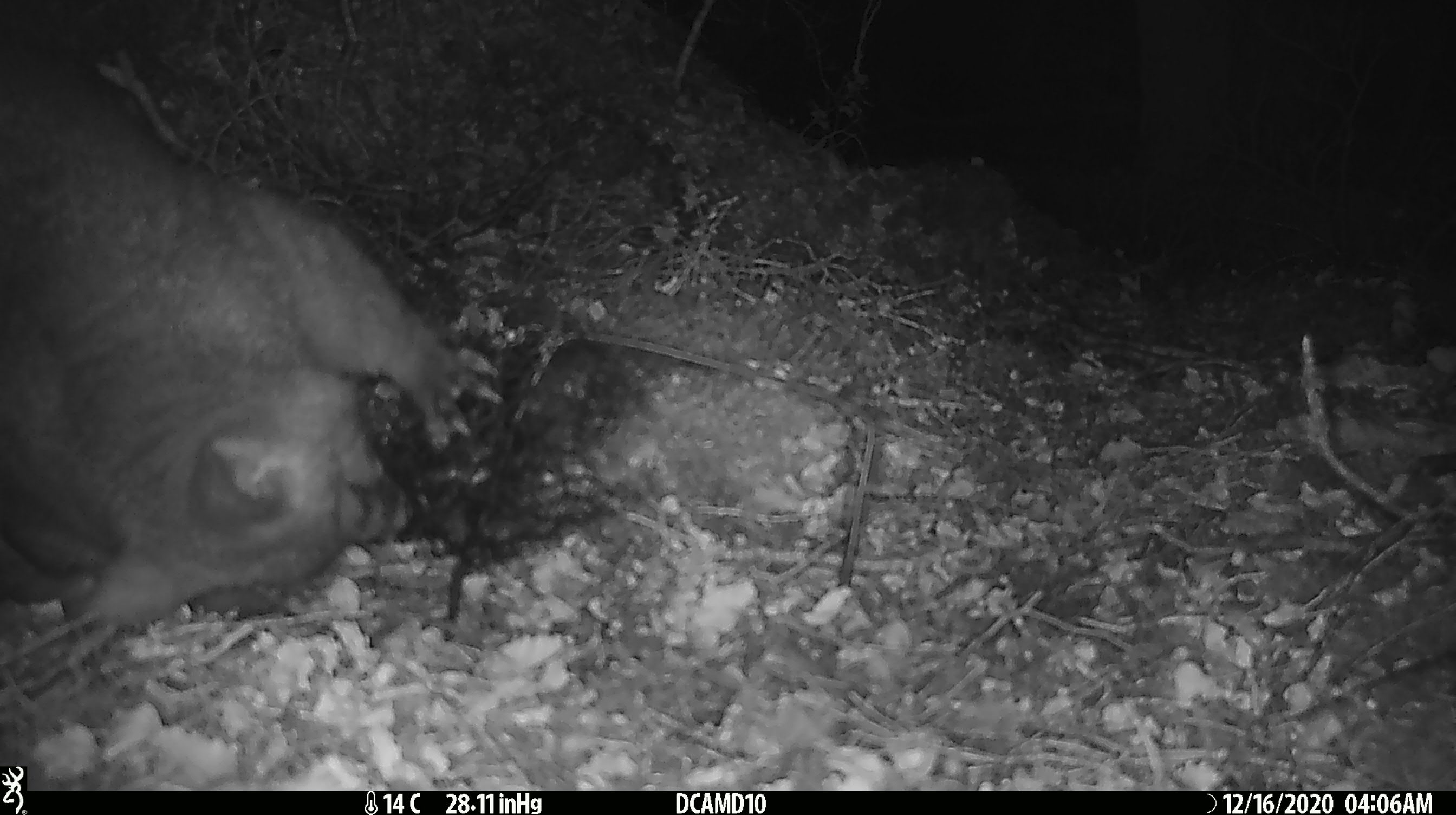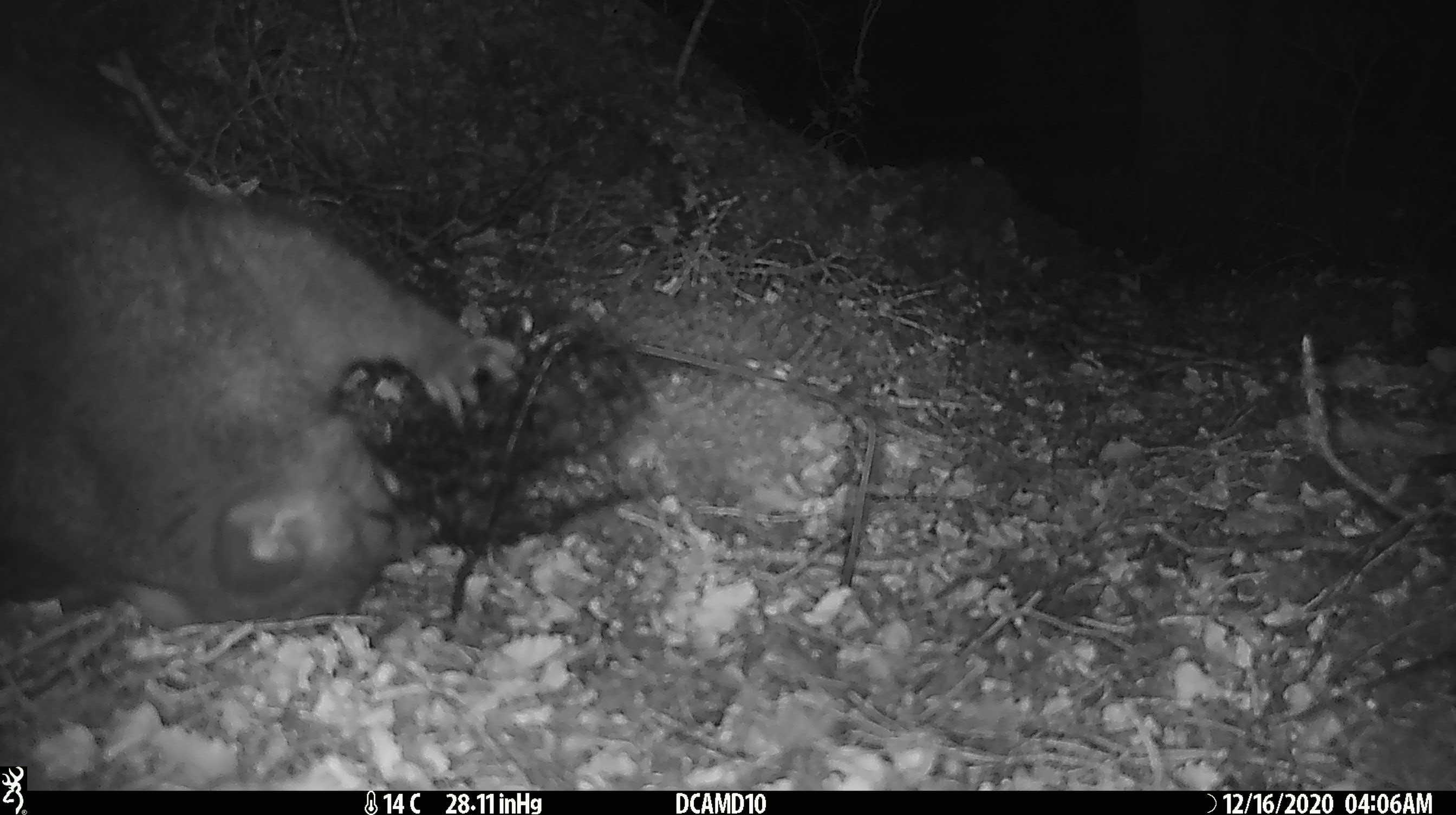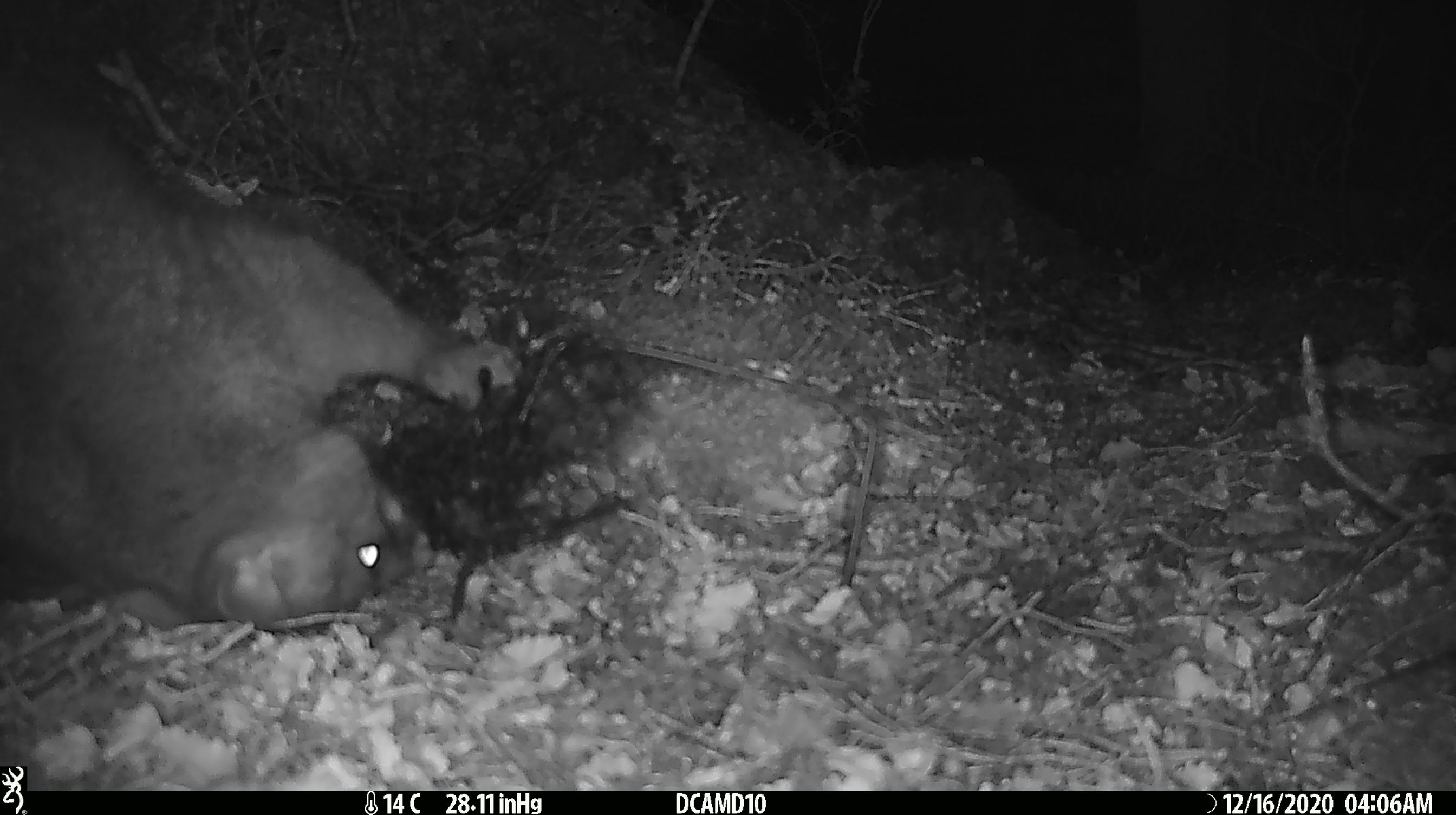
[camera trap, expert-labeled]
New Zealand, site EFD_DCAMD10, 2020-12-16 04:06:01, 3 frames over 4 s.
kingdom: Animalia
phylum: Chordata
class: Mammalia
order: Diprotodontia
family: Phalangeridae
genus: Trichosurus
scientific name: Trichosurus vulpecula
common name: common brushtail possum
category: possum